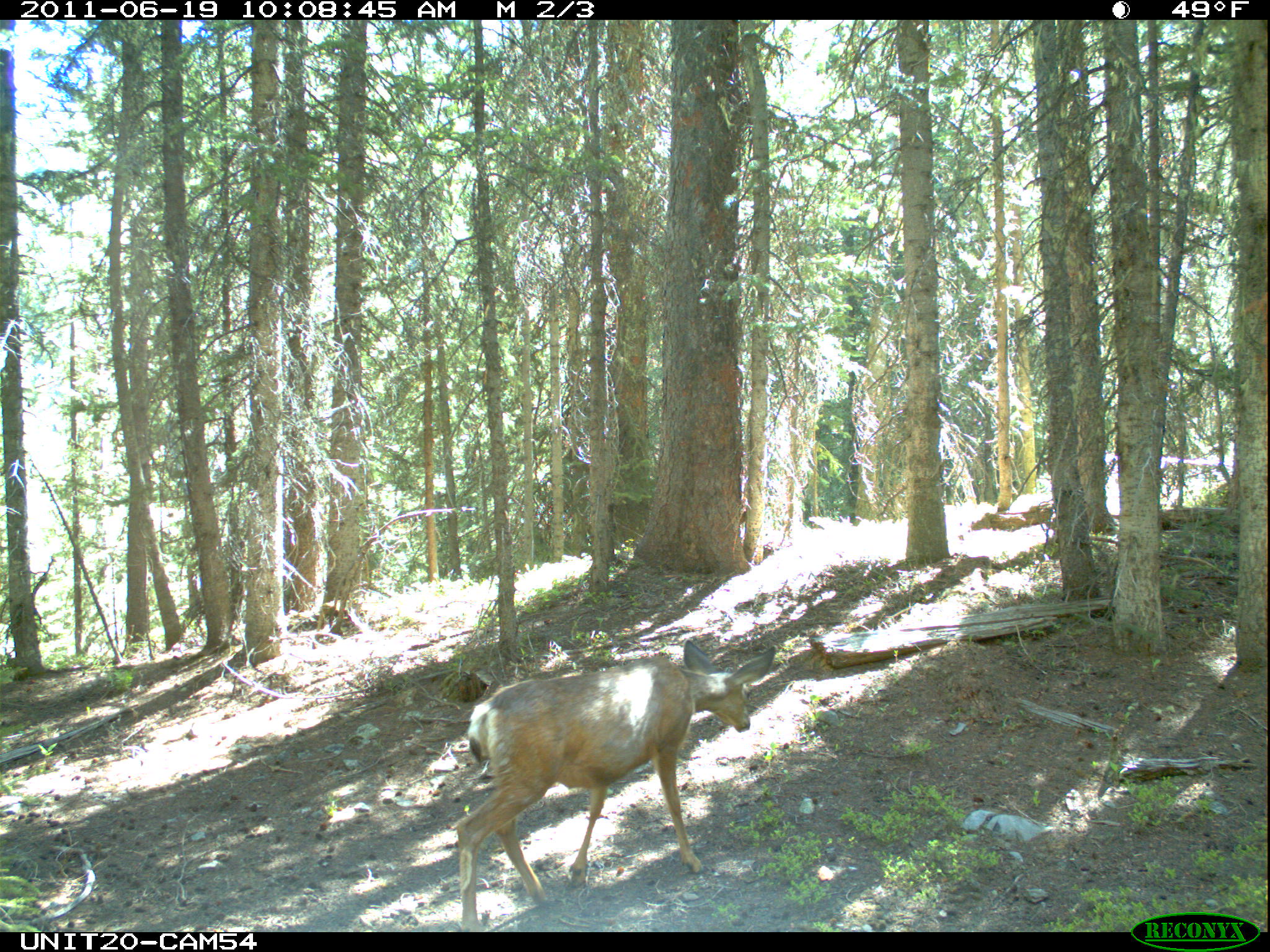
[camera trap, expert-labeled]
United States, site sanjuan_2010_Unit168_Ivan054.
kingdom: Animalia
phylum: Chordata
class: Mammalia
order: Artiodactyla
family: Cervidae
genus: Odocoileus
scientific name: Odocoileus hemionus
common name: mule deer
Odocoileus hemionus (mule deer).